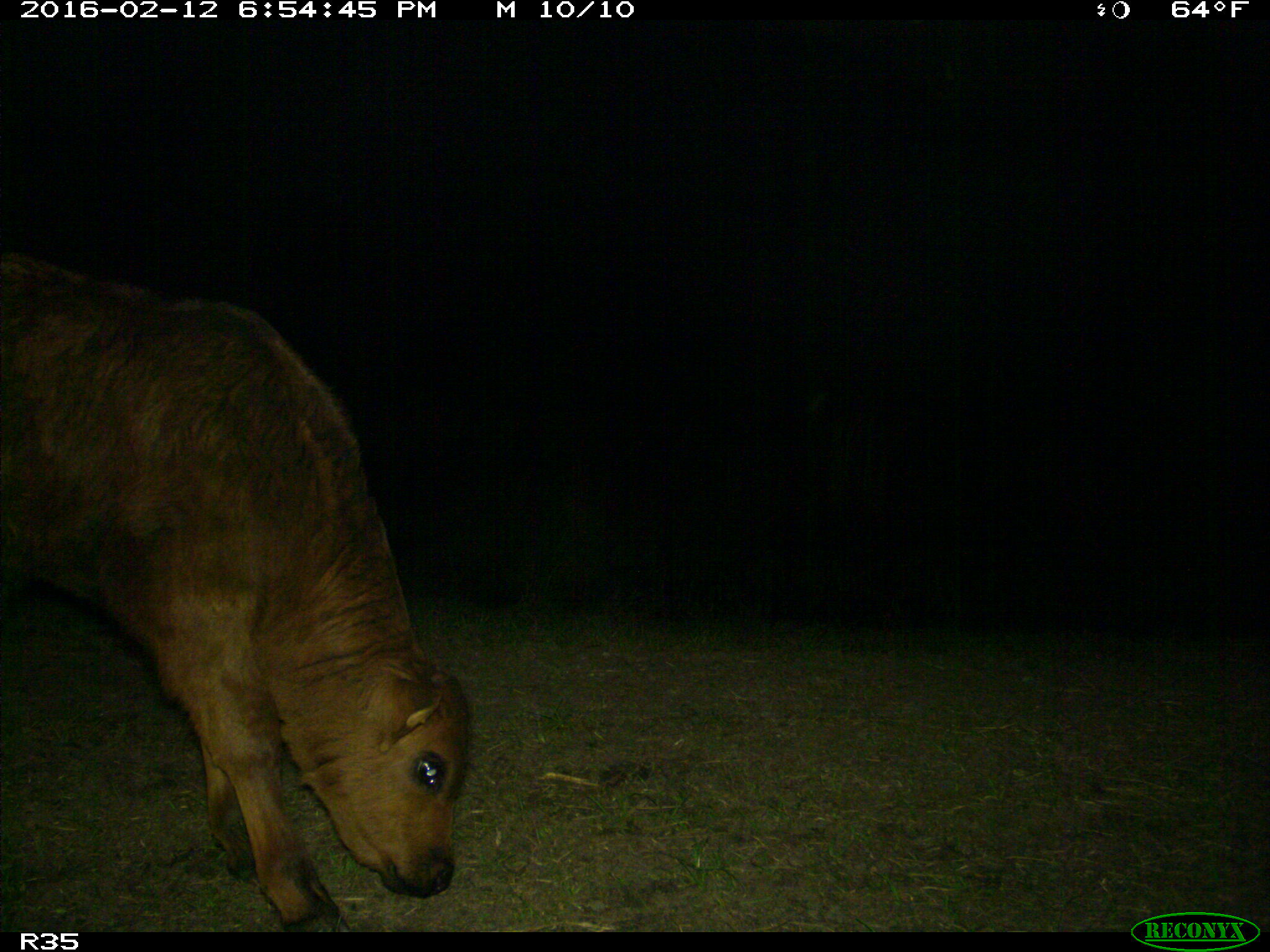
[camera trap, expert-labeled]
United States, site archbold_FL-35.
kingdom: Animalia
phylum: Chordata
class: Mammalia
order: Artiodactyla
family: Bovidae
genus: Bos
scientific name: Bos taurus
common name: domestic cow